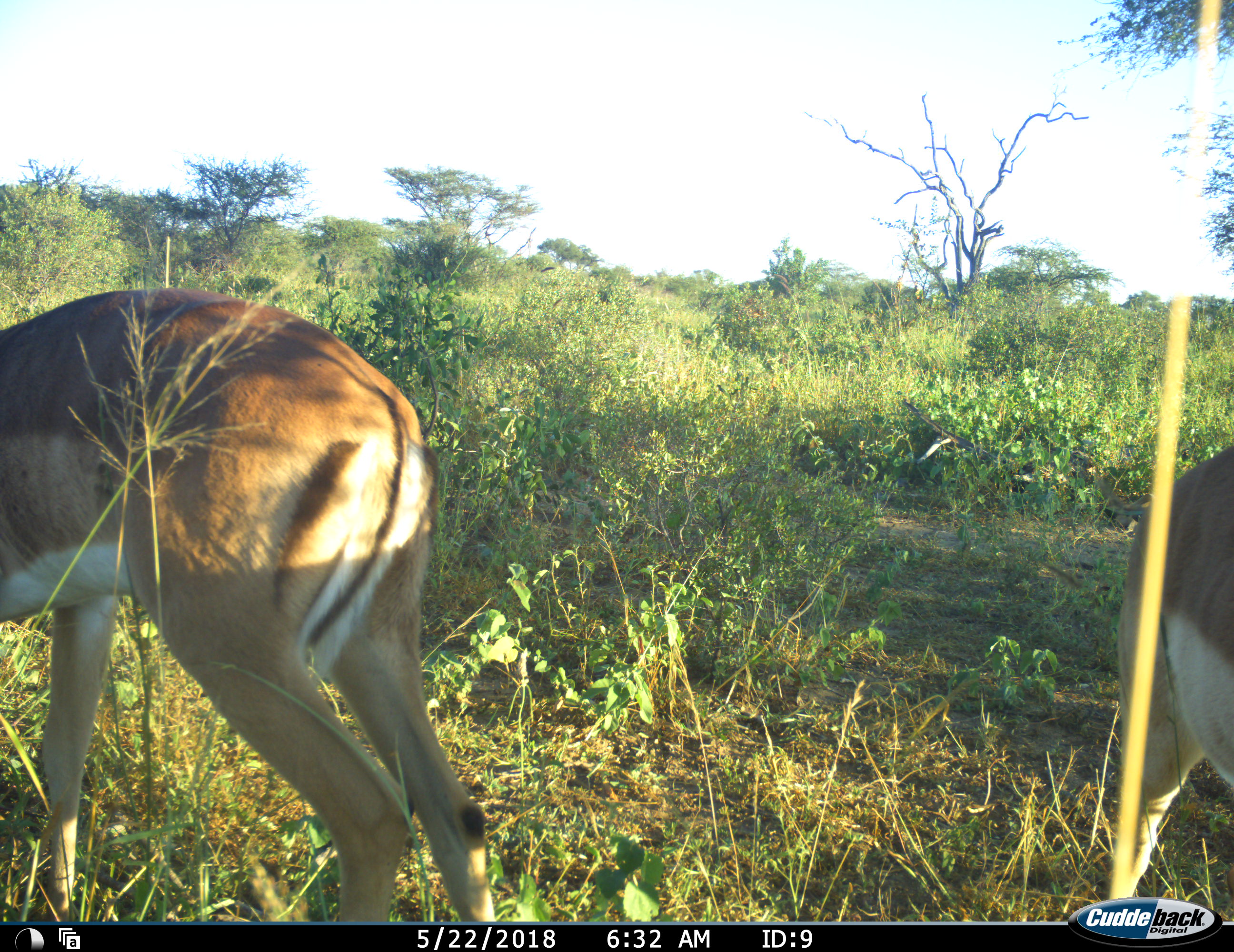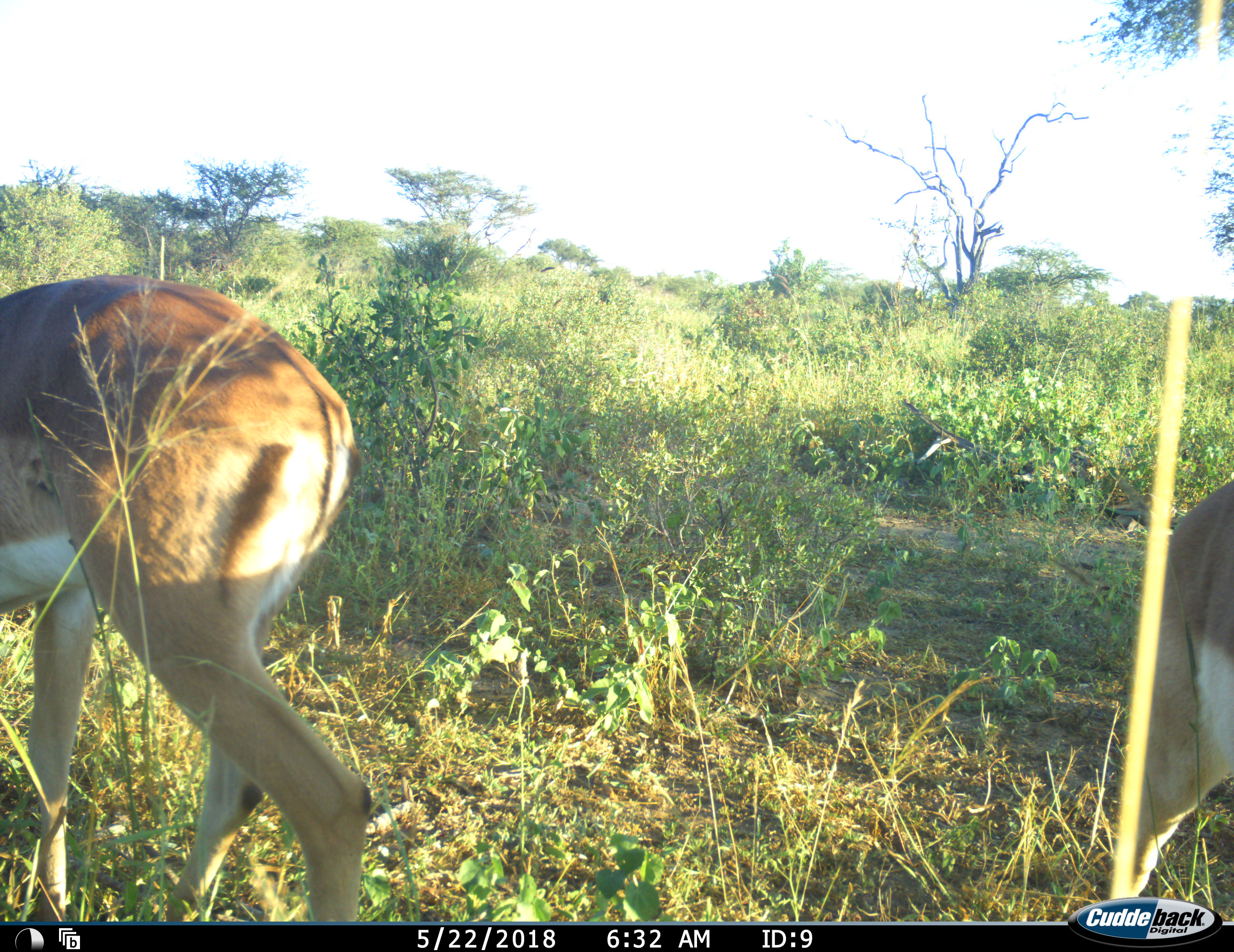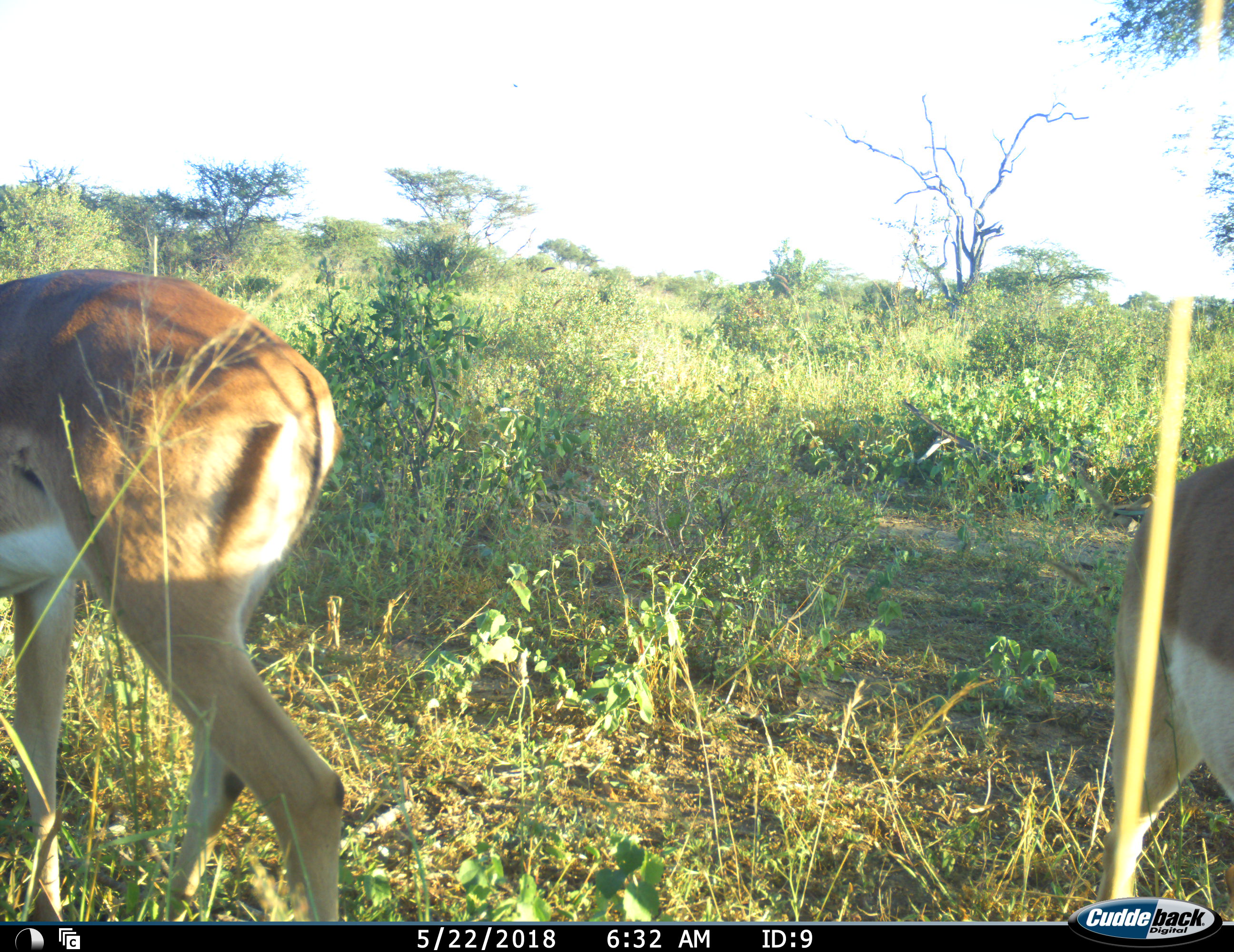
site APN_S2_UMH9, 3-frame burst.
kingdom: Animalia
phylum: Chordata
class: Mammalia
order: Artiodactyla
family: Bovidae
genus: Aepyceros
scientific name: Aepyceros melampus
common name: impala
Impala (Aepyceros melampus), count 2. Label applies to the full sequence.